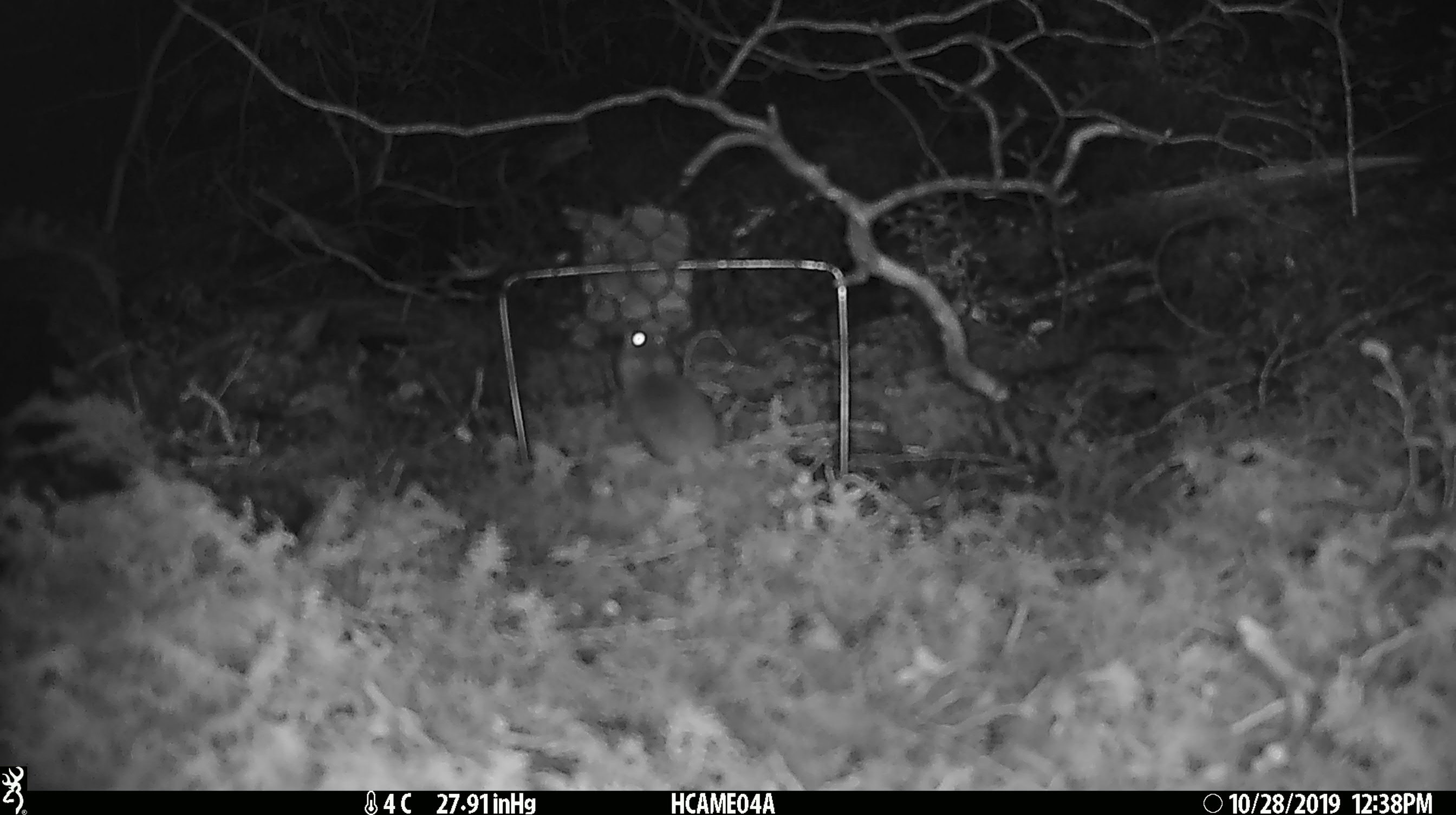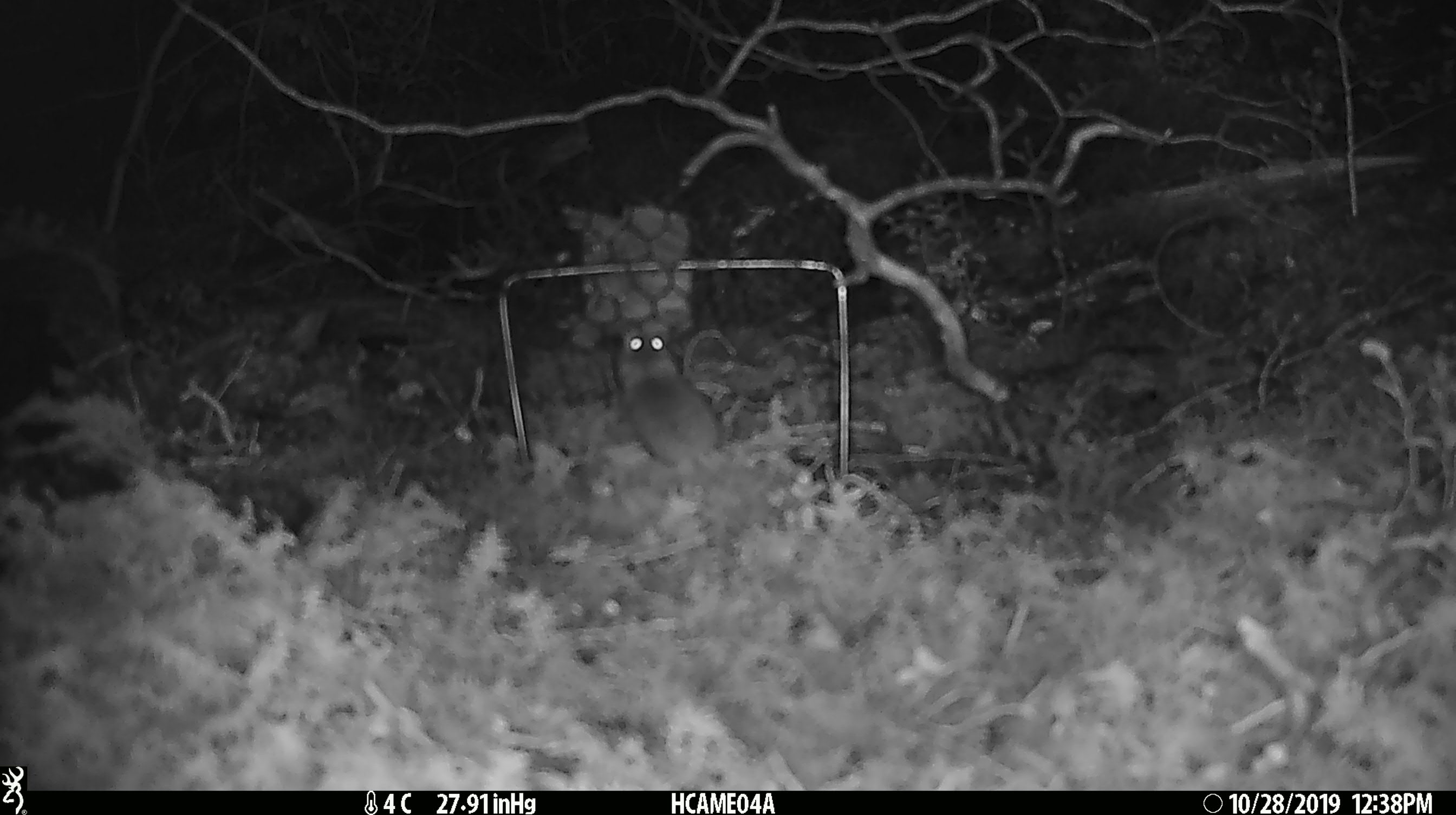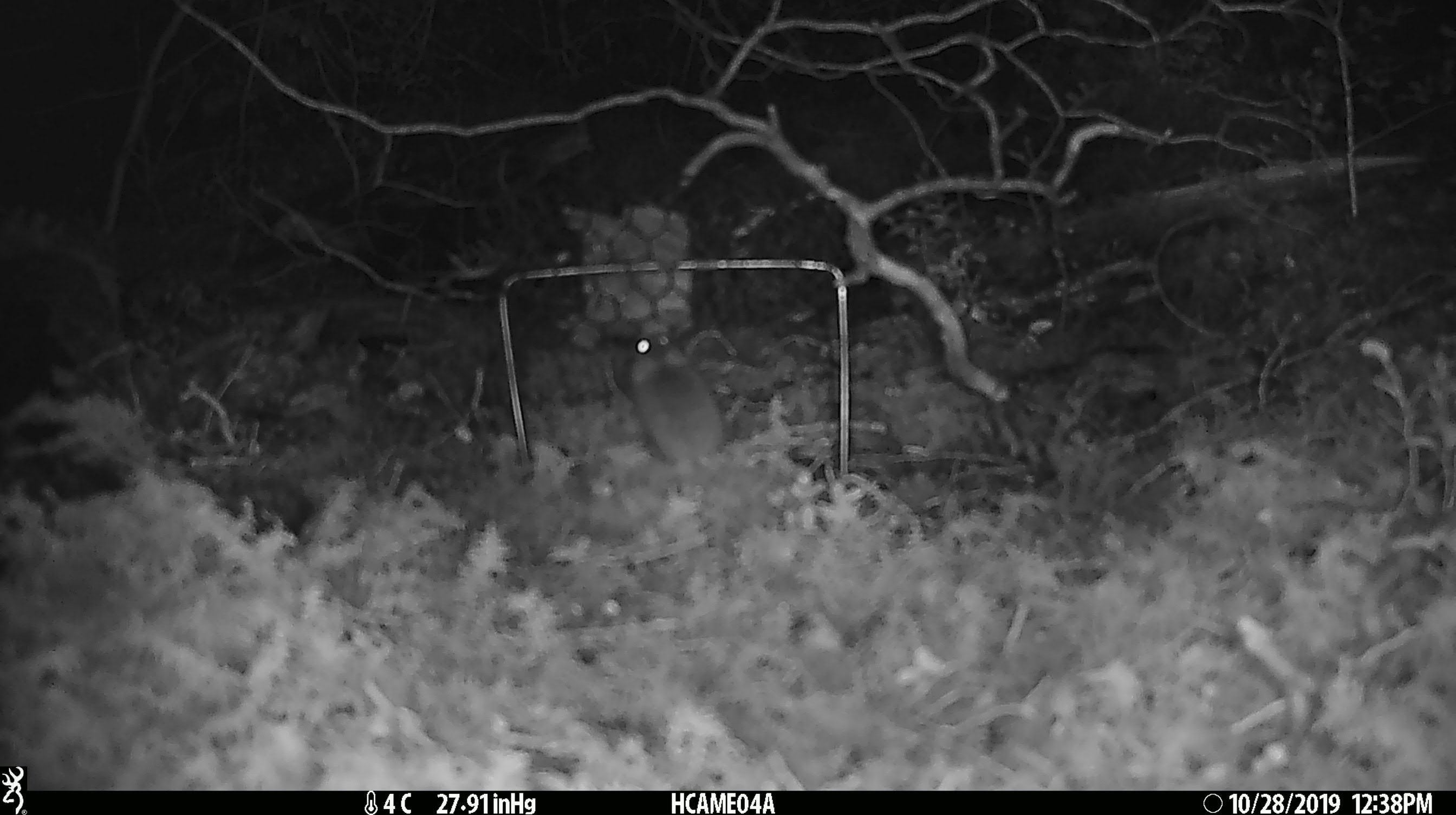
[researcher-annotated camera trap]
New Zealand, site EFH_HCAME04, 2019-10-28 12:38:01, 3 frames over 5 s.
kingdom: Animalia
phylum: Chordata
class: Mammalia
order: Rodentia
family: Muridae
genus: Mus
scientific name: Mus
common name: mouse